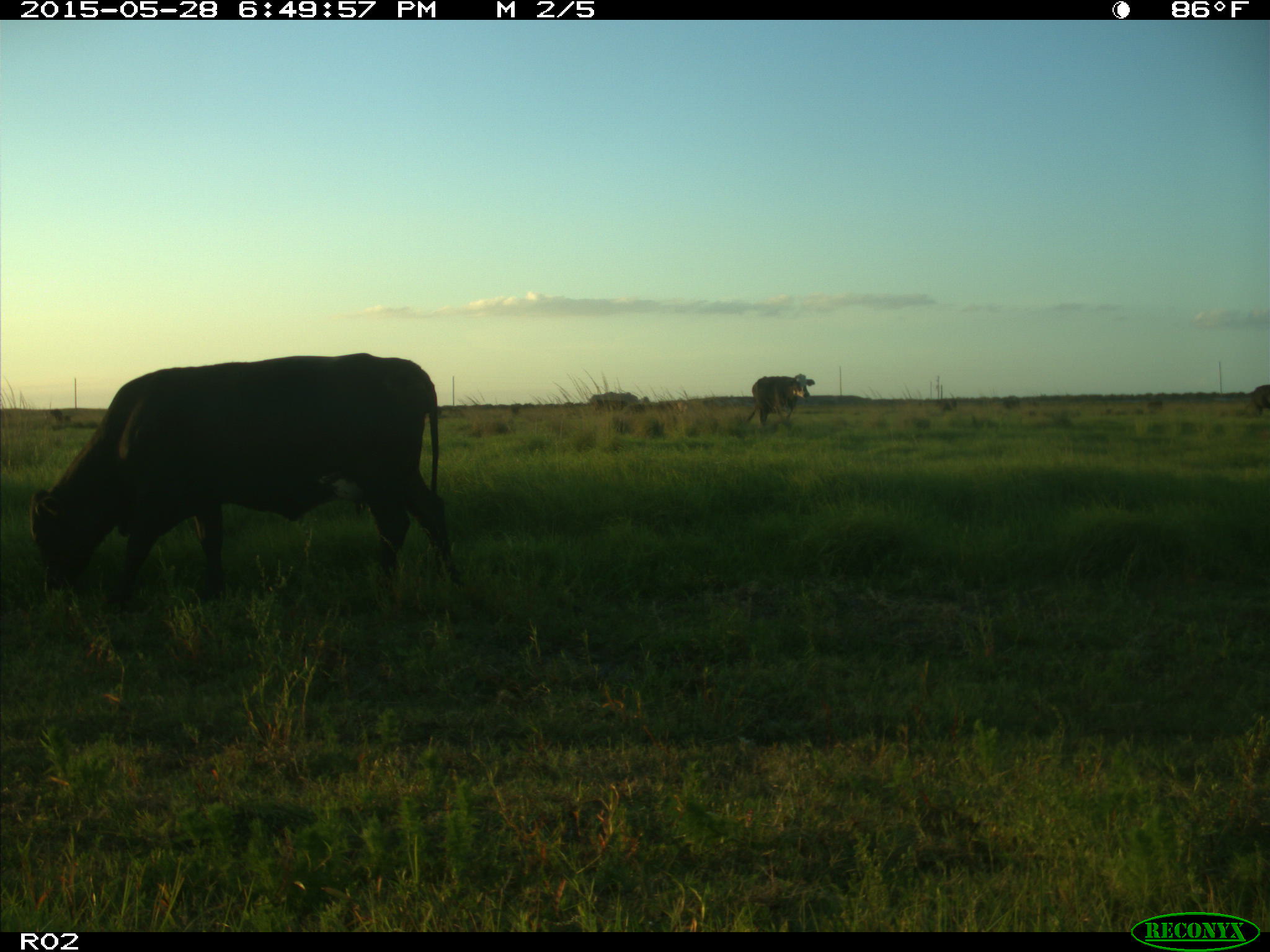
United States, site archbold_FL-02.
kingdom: Animalia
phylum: Chordata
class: Mammalia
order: Artiodactyla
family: Bovidae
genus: Bos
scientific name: Bos taurus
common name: domestic cow